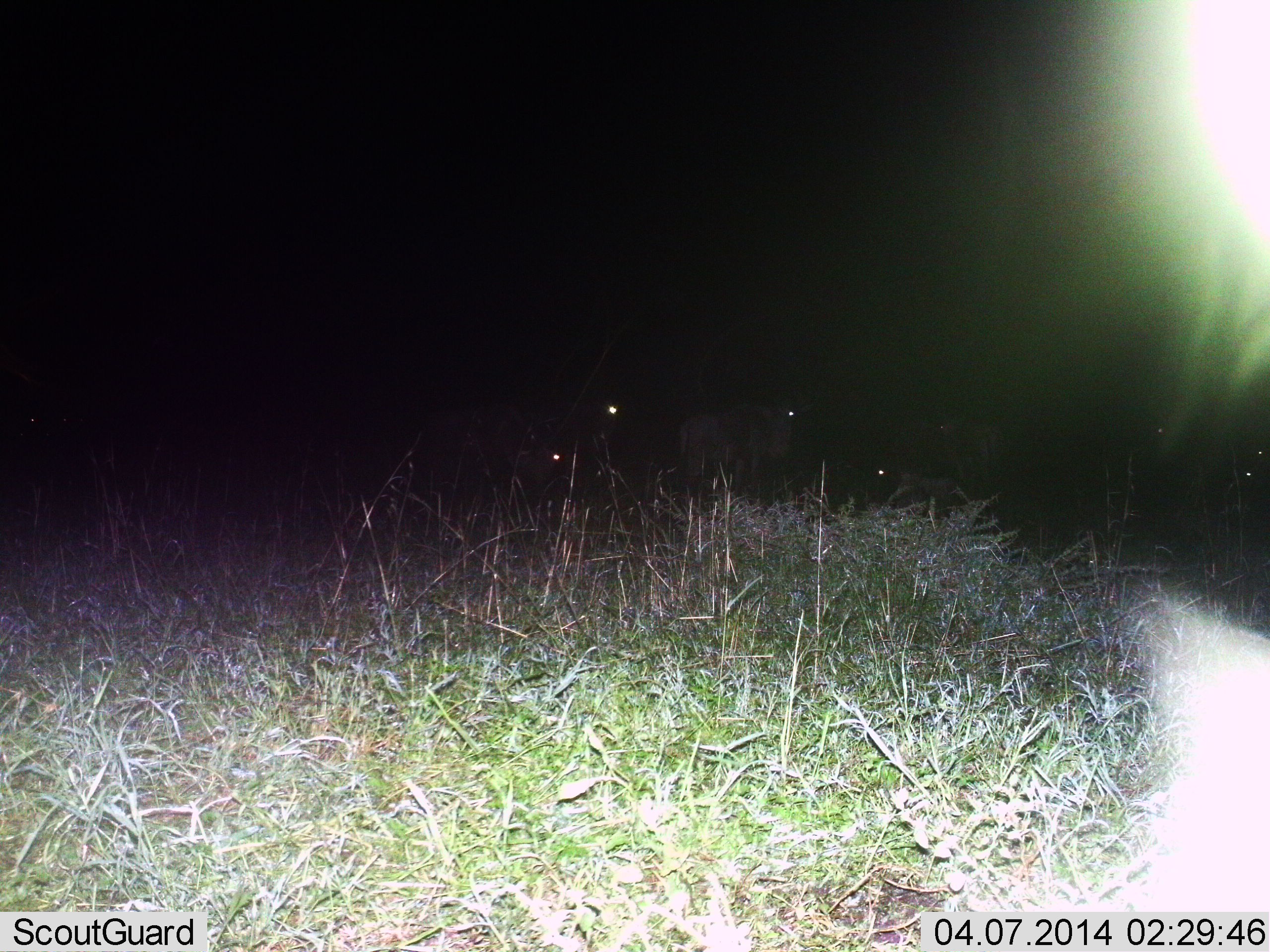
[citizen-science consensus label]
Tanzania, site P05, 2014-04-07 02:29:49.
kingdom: Animalia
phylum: Chordata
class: Mammalia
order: Artiodactyla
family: Bovidae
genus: Connochaetes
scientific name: Connochaetes taurinus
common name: blue wildebeest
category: wildebeest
Wildebeest (blue wildebeest) (Connochaetes taurinus), count 6. Behavior (volunteer vote fractions): standing 80%, resting 60%, moving 20%, interacting 10%. Young present (vote fraction): 0%. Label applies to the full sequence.